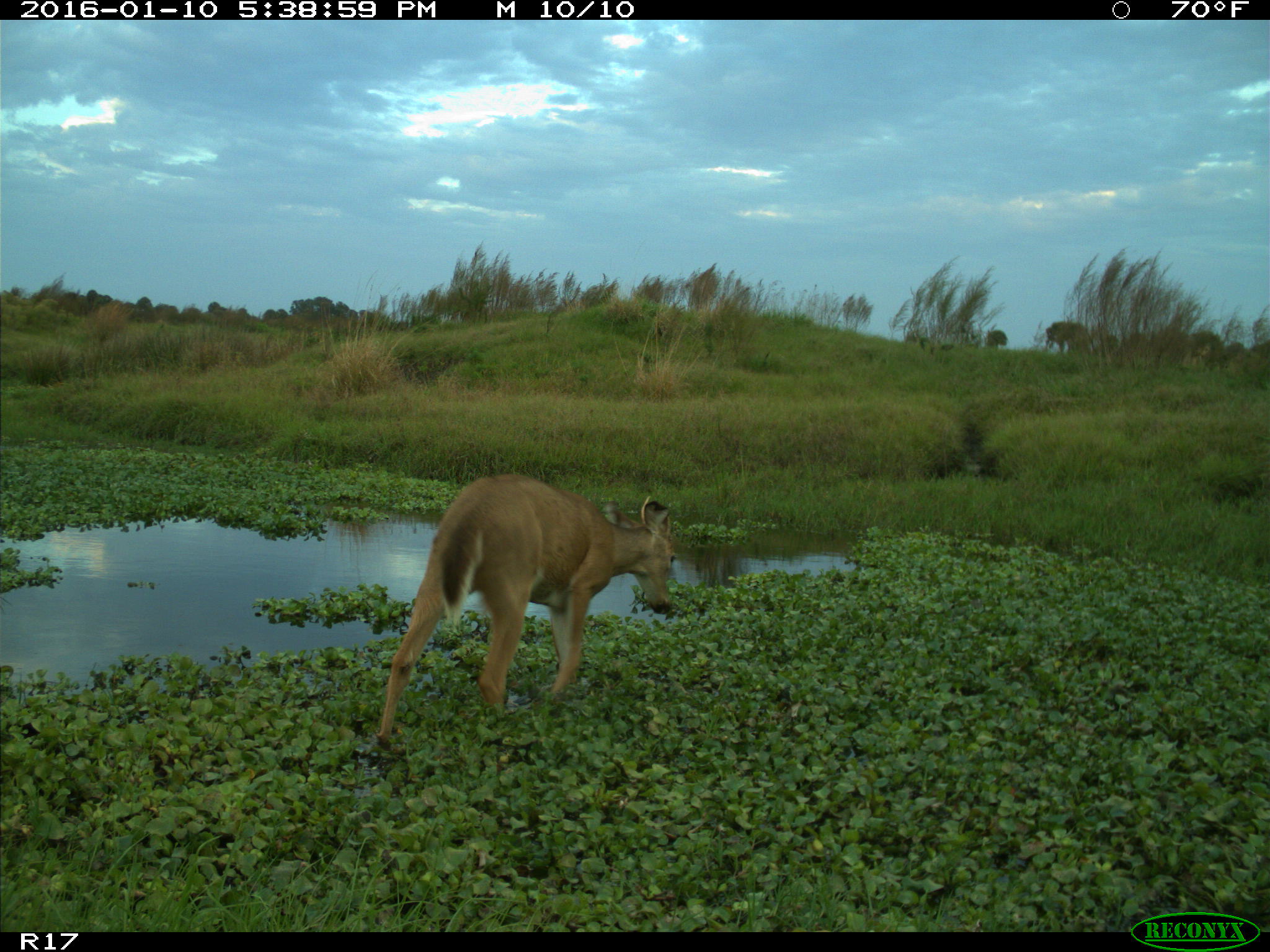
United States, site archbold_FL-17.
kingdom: Animalia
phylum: Chordata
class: Mammalia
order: Artiodactyla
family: Cervidae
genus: Odocoileus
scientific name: Odocoileus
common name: deer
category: unidentified deer